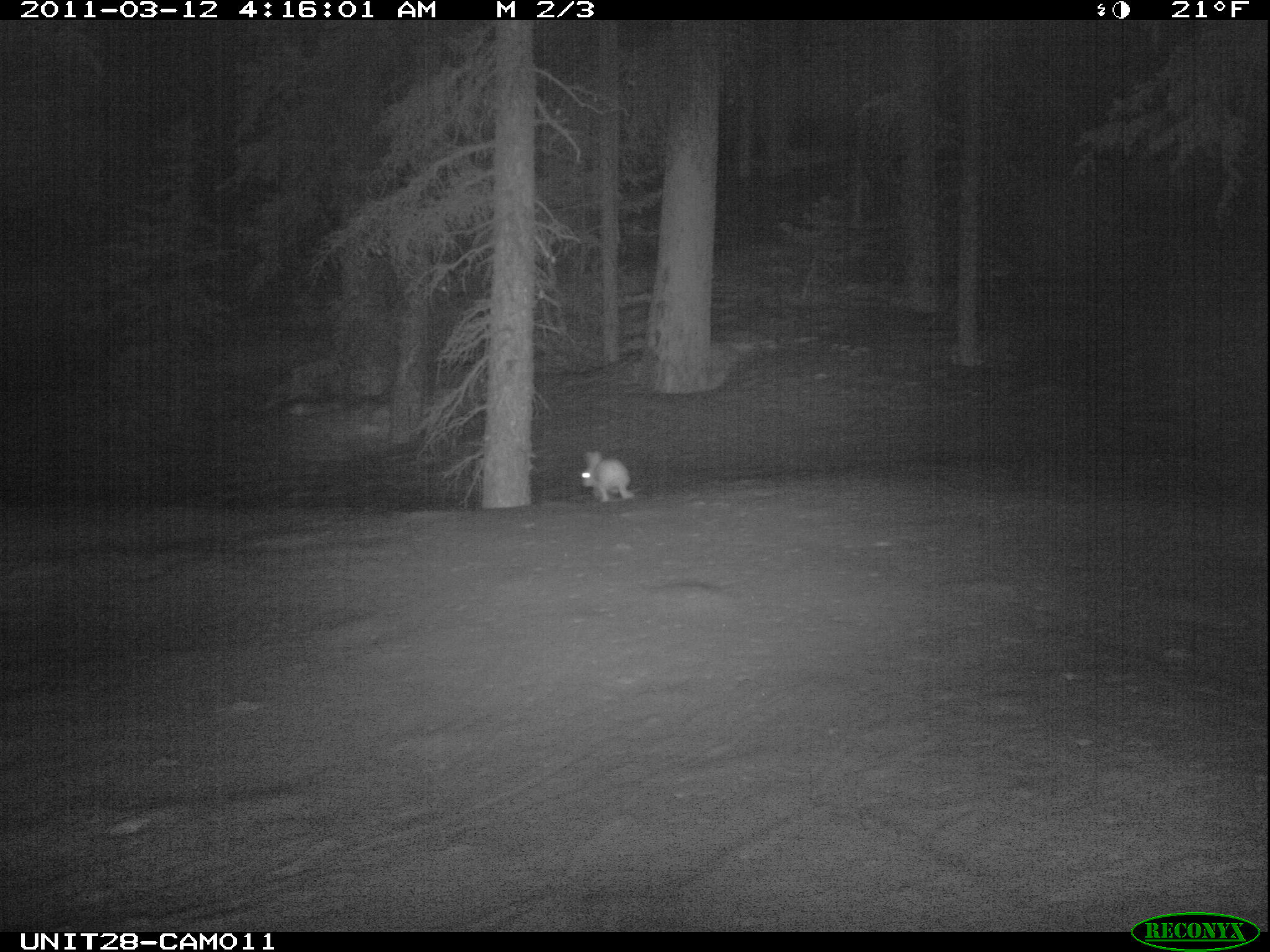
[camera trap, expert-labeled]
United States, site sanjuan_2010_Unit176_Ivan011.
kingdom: Animalia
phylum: Chordata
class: Mammalia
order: Lagomorpha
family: Leporidae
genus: Lepus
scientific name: Lepus americanus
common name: snowshoe hare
Lepus americanus (snowshoe hare).